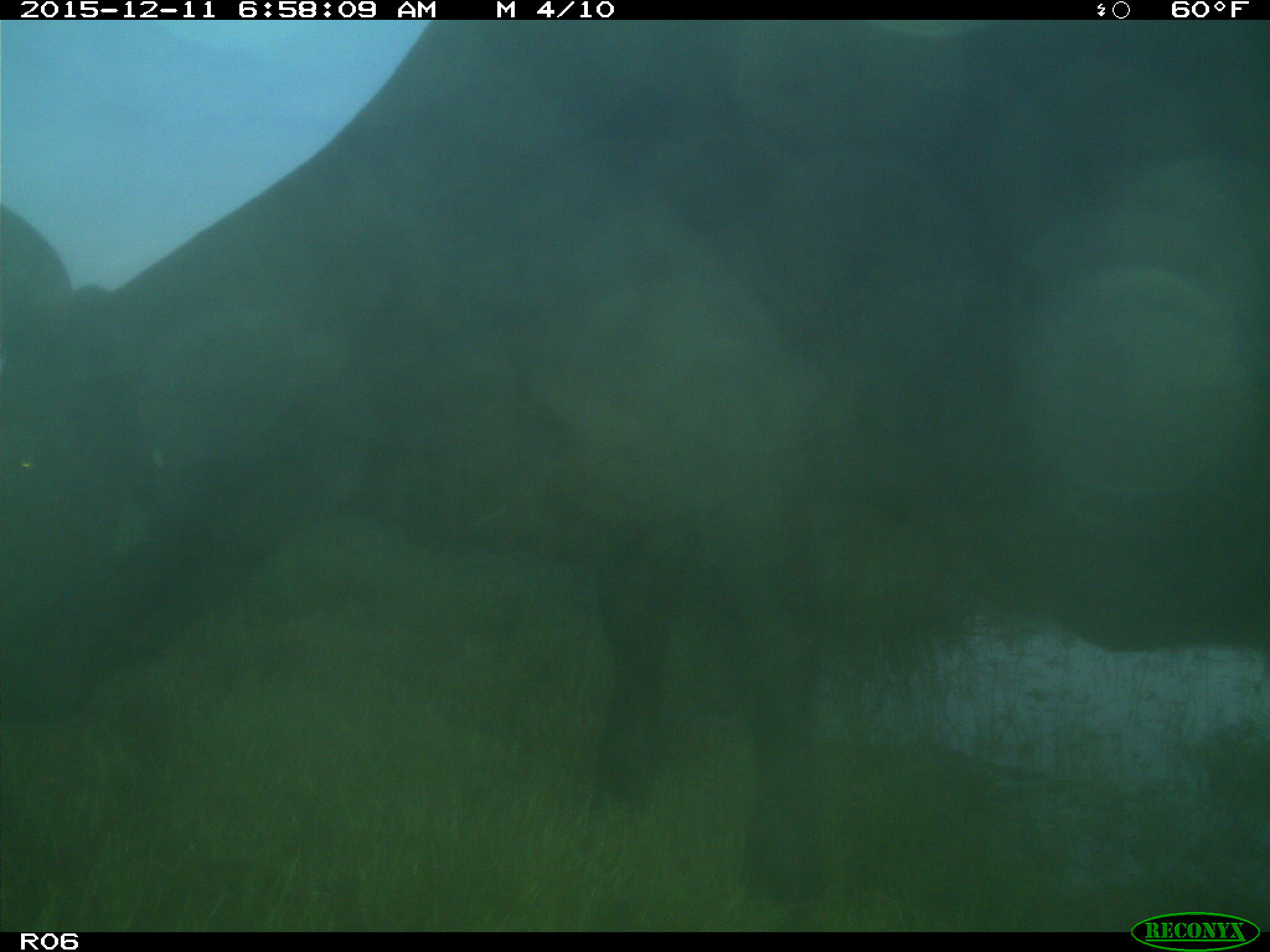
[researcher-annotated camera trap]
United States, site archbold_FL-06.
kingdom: Animalia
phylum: Chordata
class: Mammalia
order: Artiodactyla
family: Bovidae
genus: Bos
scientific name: Bos taurus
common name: domestic cow